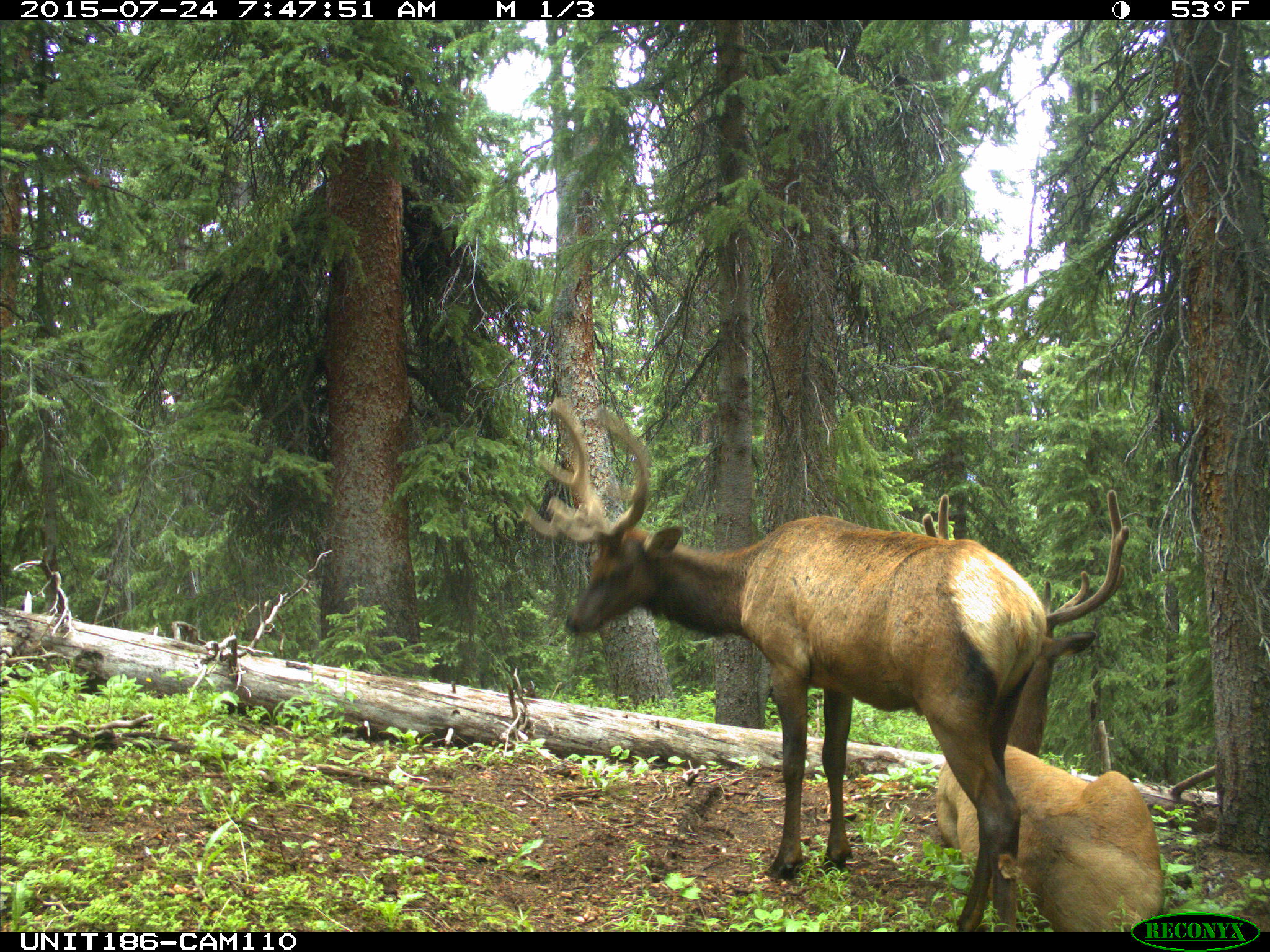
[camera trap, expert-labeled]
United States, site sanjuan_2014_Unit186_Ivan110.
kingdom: Animalia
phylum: Chordata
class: Mammalia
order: Artiodactyla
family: Cervidae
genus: Cervus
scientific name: Cervus elaphus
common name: red deer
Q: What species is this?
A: Cervus elaphus (red deer).